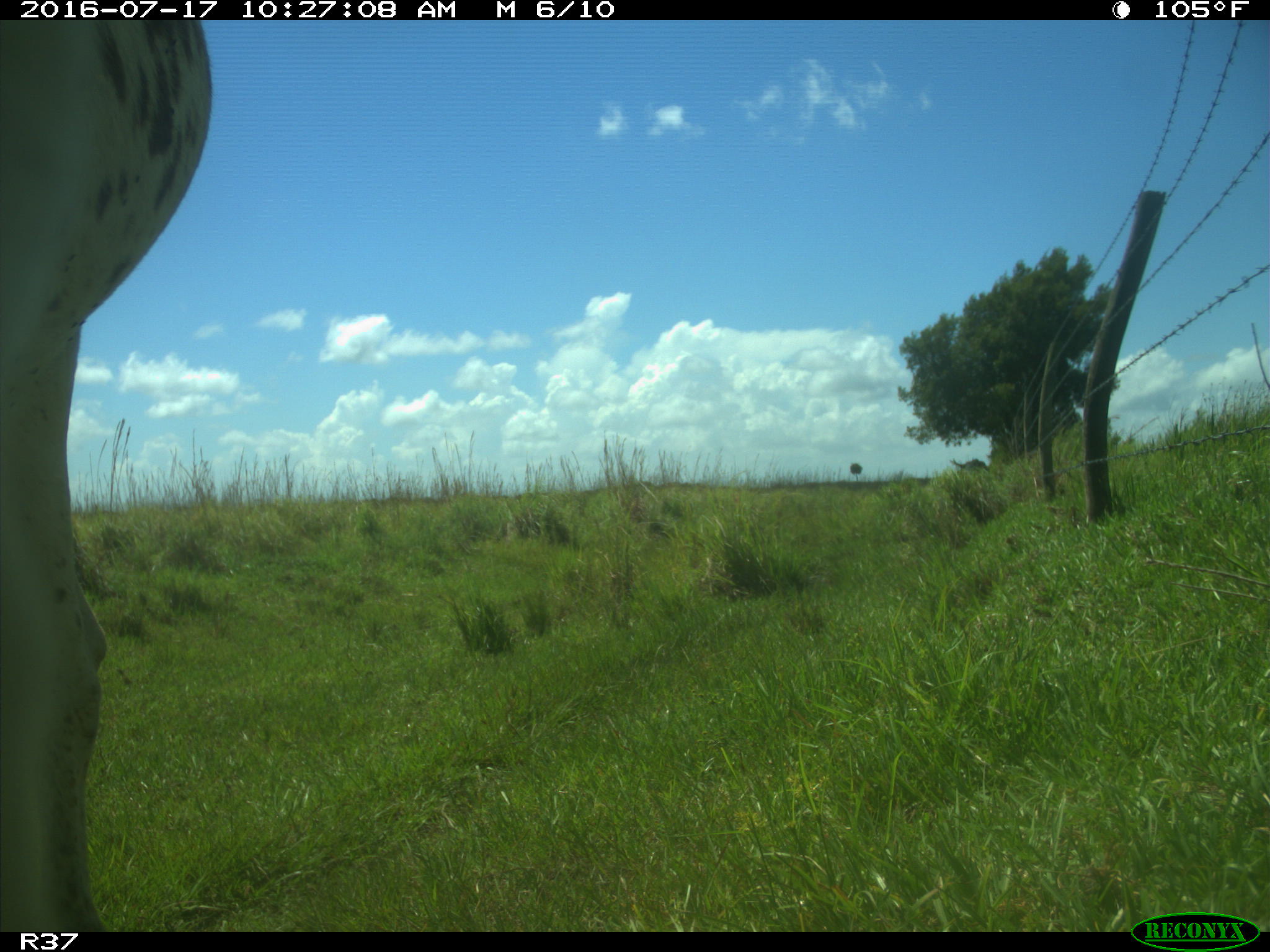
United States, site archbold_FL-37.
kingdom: Animalia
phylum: Chordata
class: Mammalia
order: Artiodactyla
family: Bovidae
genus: Bos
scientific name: Bos taurus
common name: domestic cow